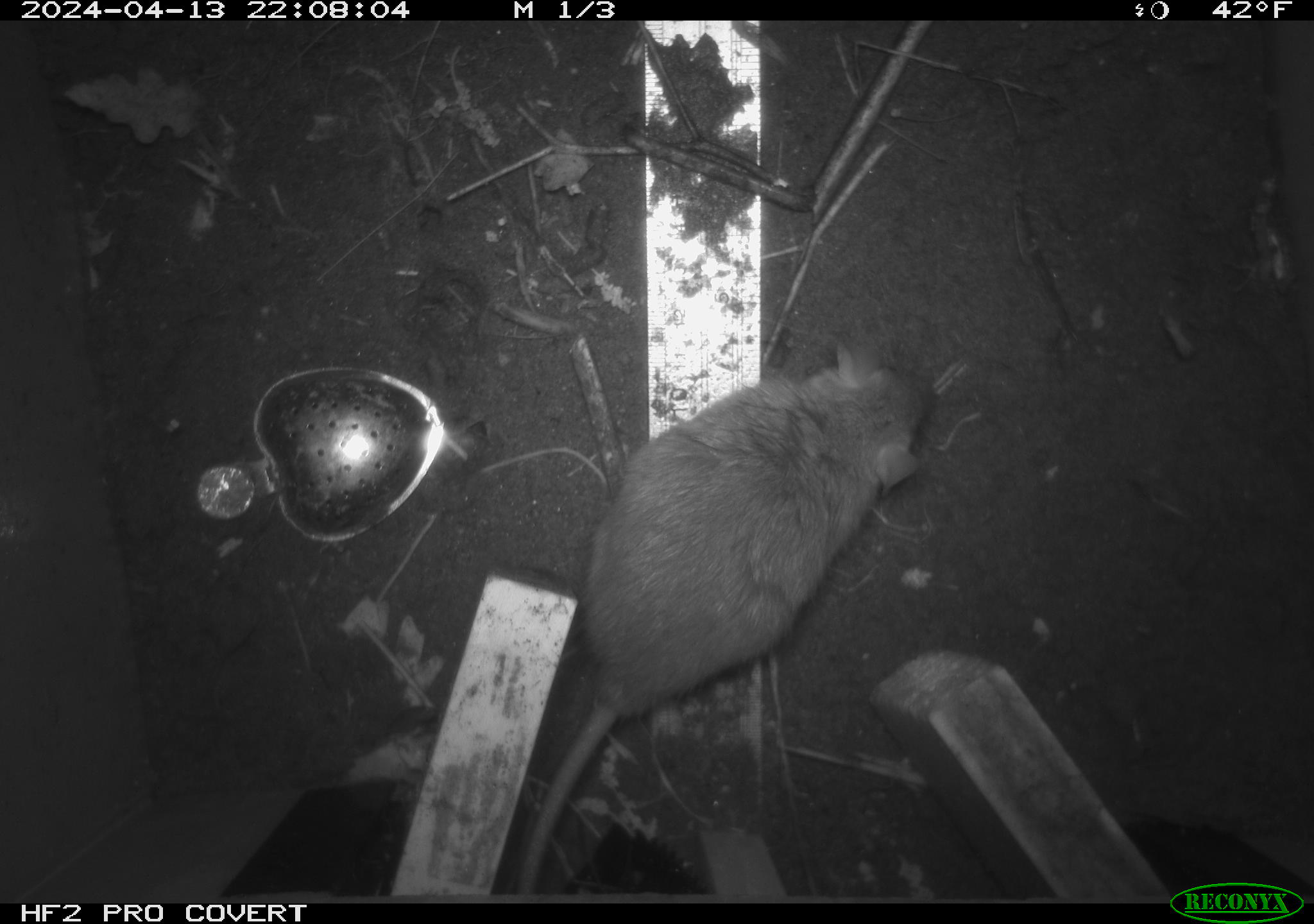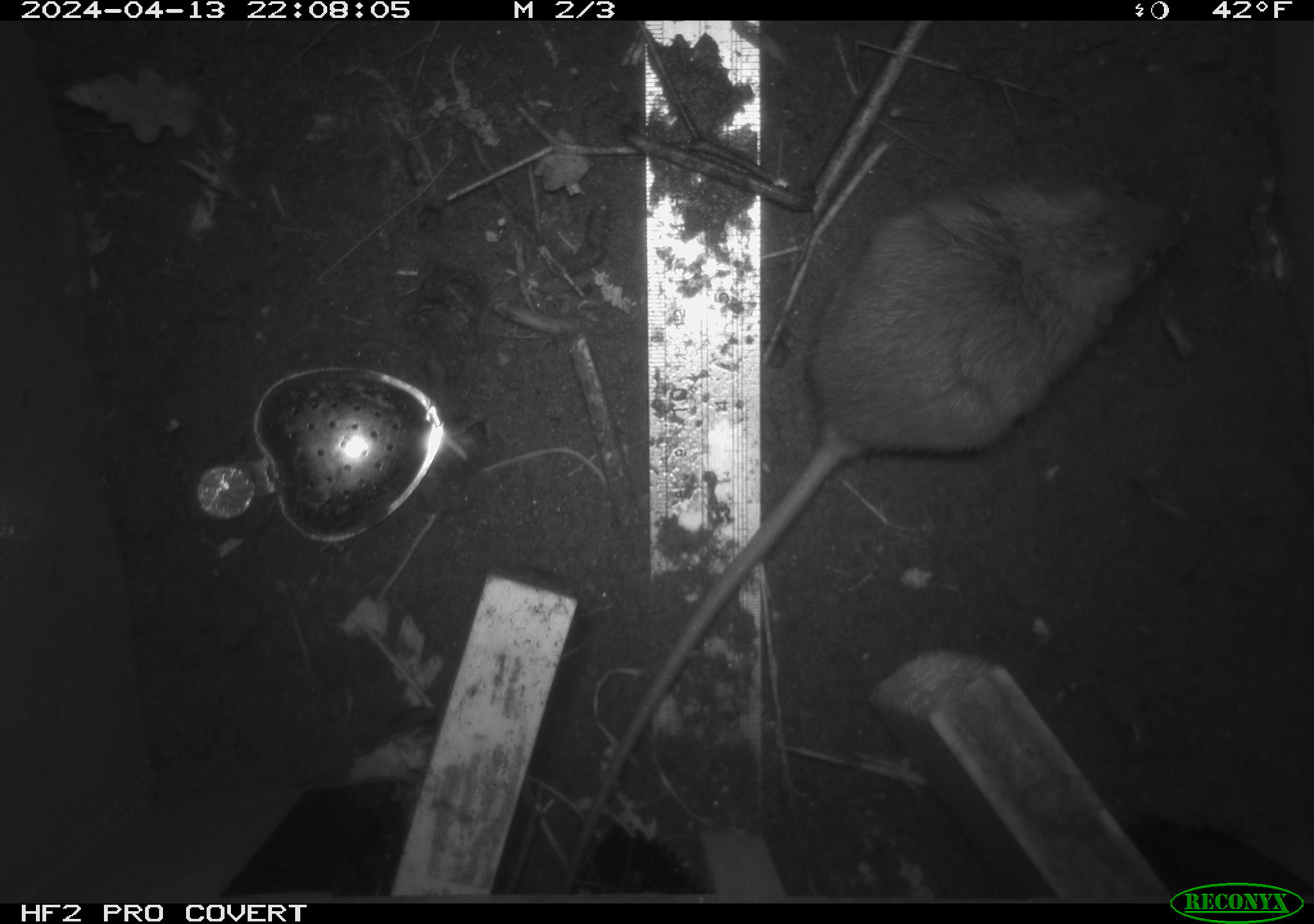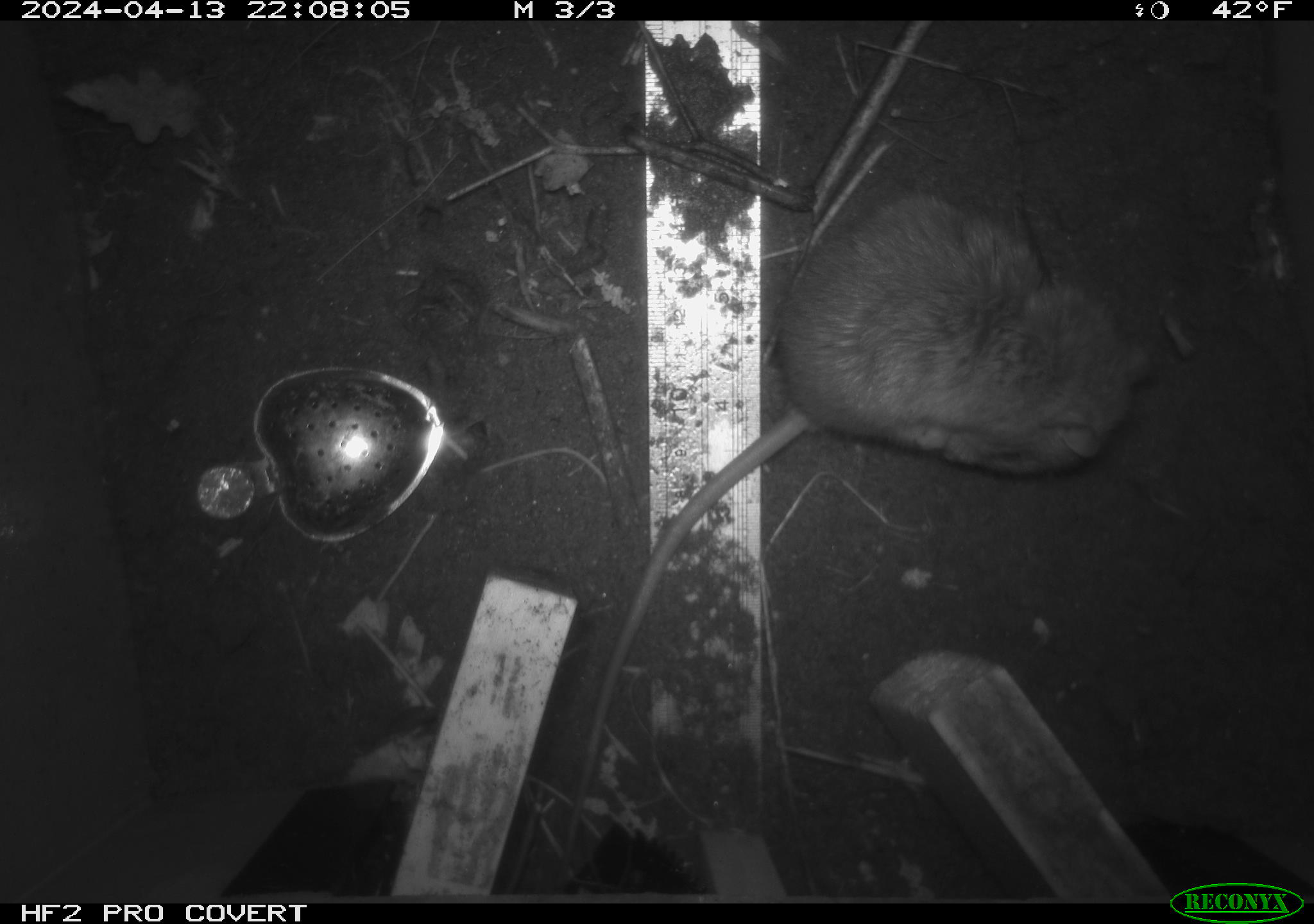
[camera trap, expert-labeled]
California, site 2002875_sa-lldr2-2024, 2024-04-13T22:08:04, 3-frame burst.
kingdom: Animalia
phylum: Chordata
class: Mammalia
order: Rodentia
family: Muridae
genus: Rattus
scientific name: Rattus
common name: rat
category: rattus species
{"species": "rattus species (rat) (Rattus)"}